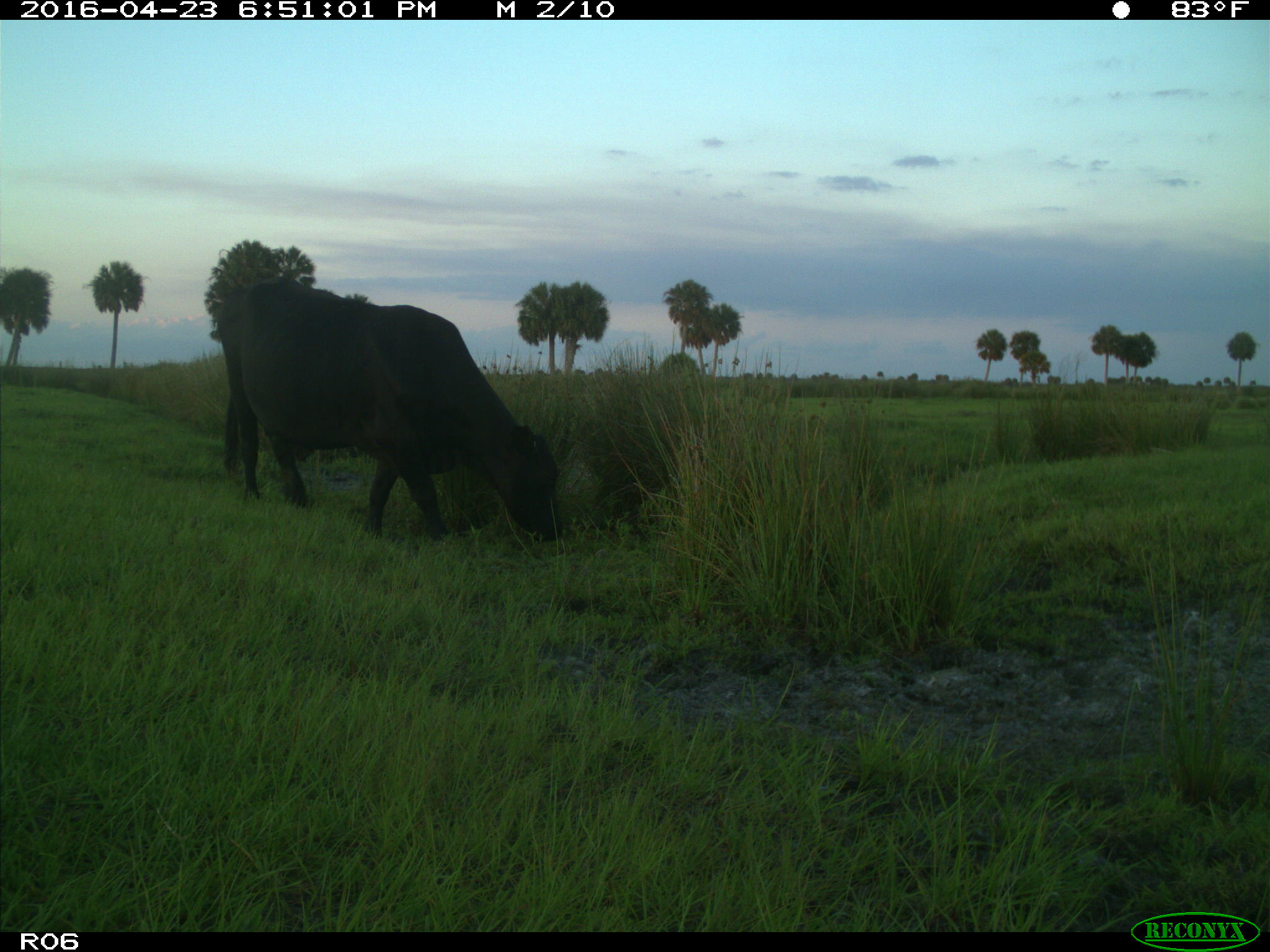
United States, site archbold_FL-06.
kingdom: Animalia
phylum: Chordata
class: Mammalia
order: Artiodactyla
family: Bovidae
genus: Bos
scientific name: Bos taurus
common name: domestic cow